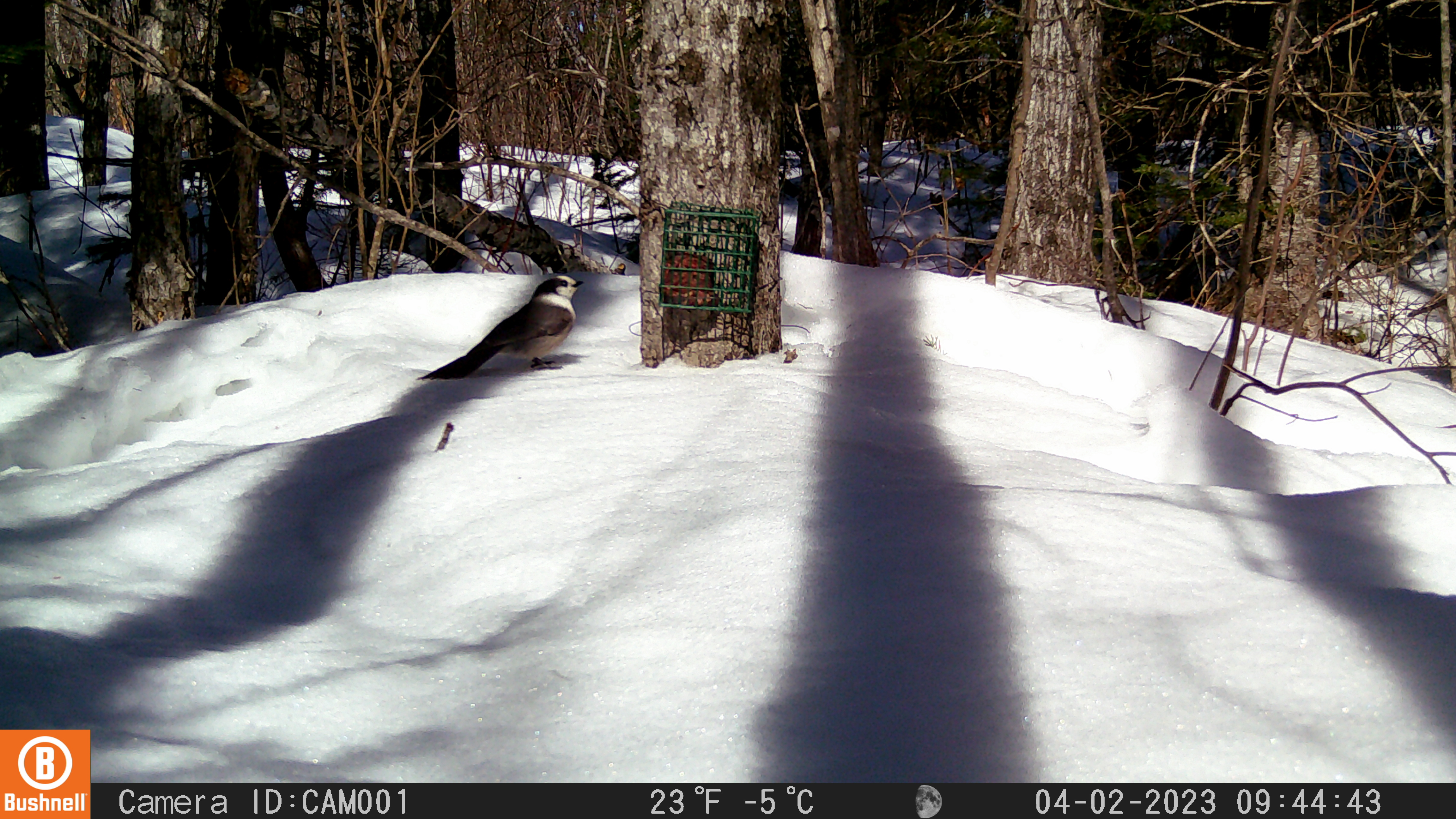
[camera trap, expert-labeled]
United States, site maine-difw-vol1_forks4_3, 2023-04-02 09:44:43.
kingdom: Animalia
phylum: Chordata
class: Aves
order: Passeriformes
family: Corvidae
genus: Perisoreus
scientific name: Perisoreus canadensis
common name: canada jay